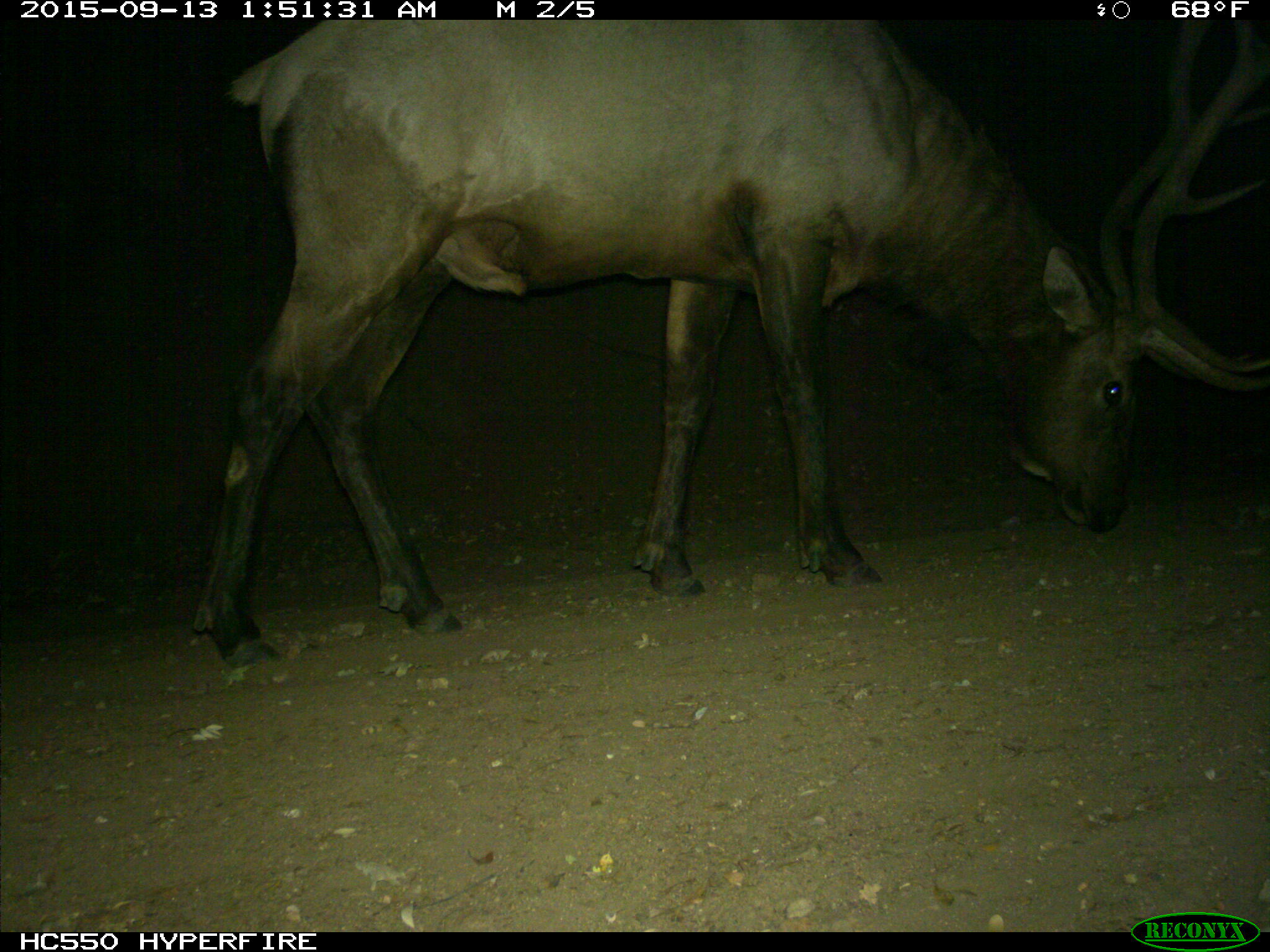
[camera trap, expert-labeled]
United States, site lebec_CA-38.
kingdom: Animalia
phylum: Chordata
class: Mammalia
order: Artiodactyla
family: Cervidae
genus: Cervus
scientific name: Cervus canadensis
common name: elk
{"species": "Cervus canadensis (elk)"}